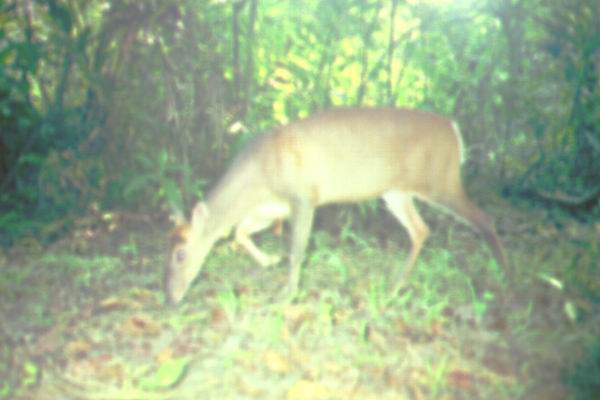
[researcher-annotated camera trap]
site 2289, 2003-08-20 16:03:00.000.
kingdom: Animalia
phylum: Chordata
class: Mammalia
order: Artiodactyla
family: Cervidae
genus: Muntiacus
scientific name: Muntiacus muntjak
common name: southern red muntjac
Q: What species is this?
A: Muntiacus muntjak (southern red muntjac).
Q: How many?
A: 1.